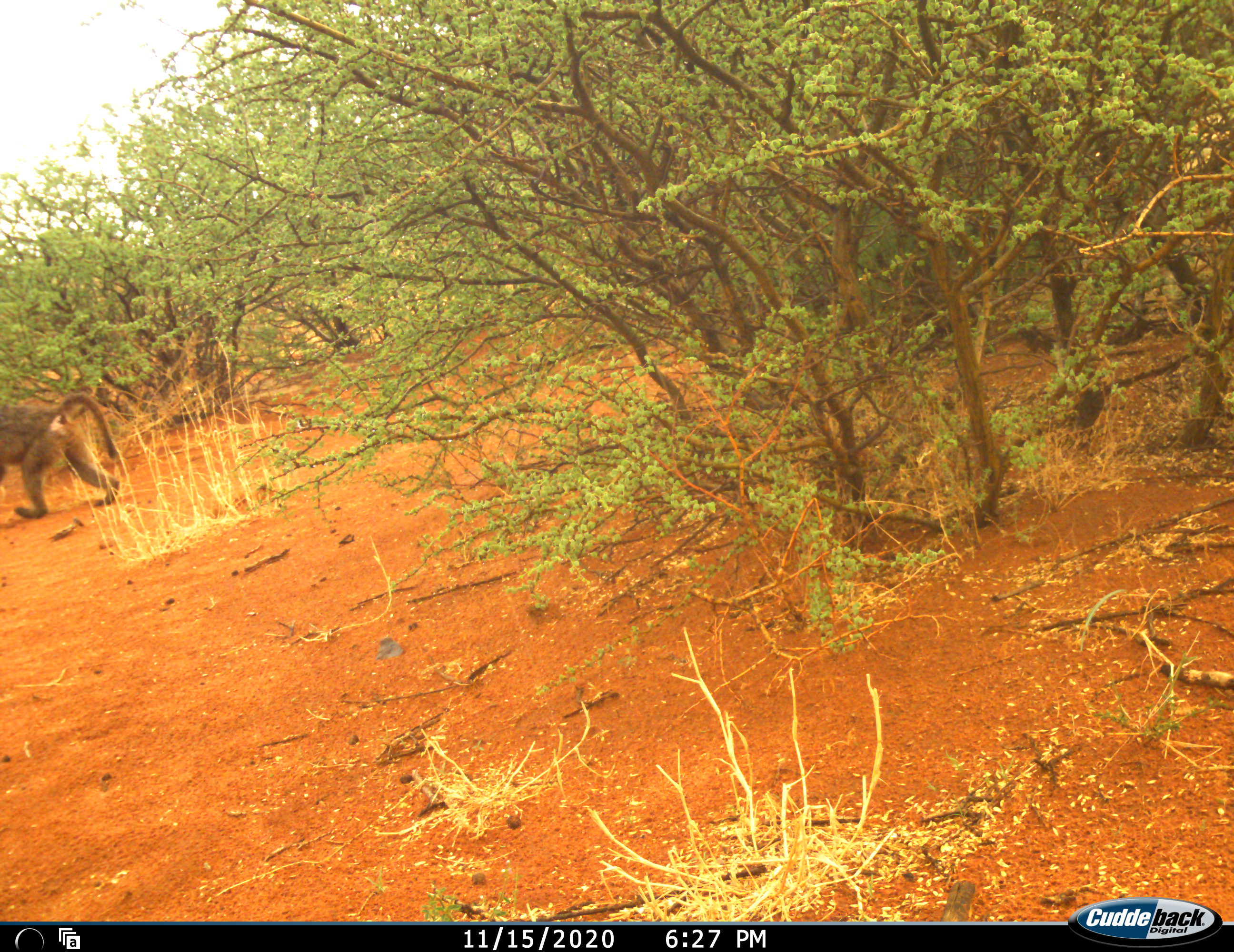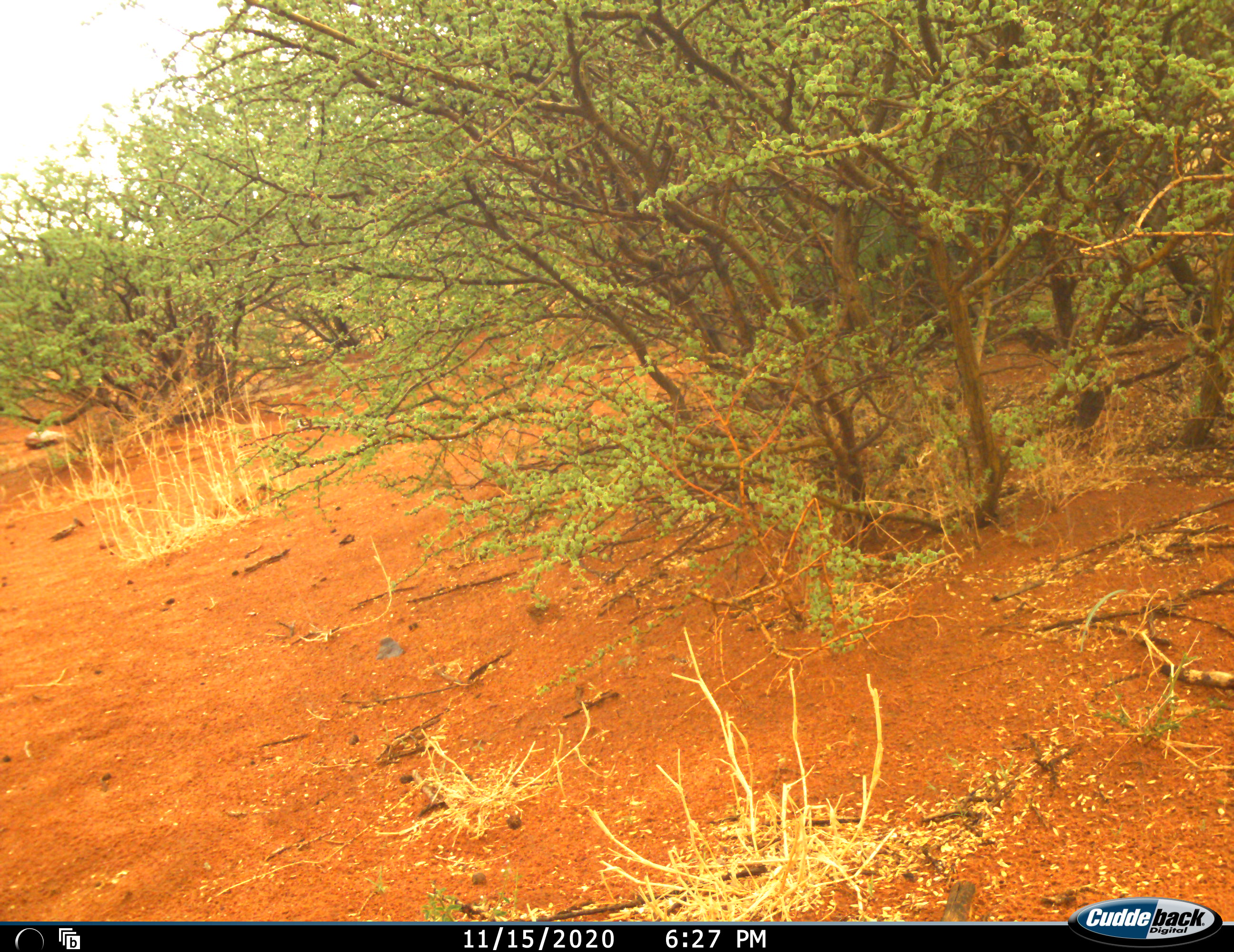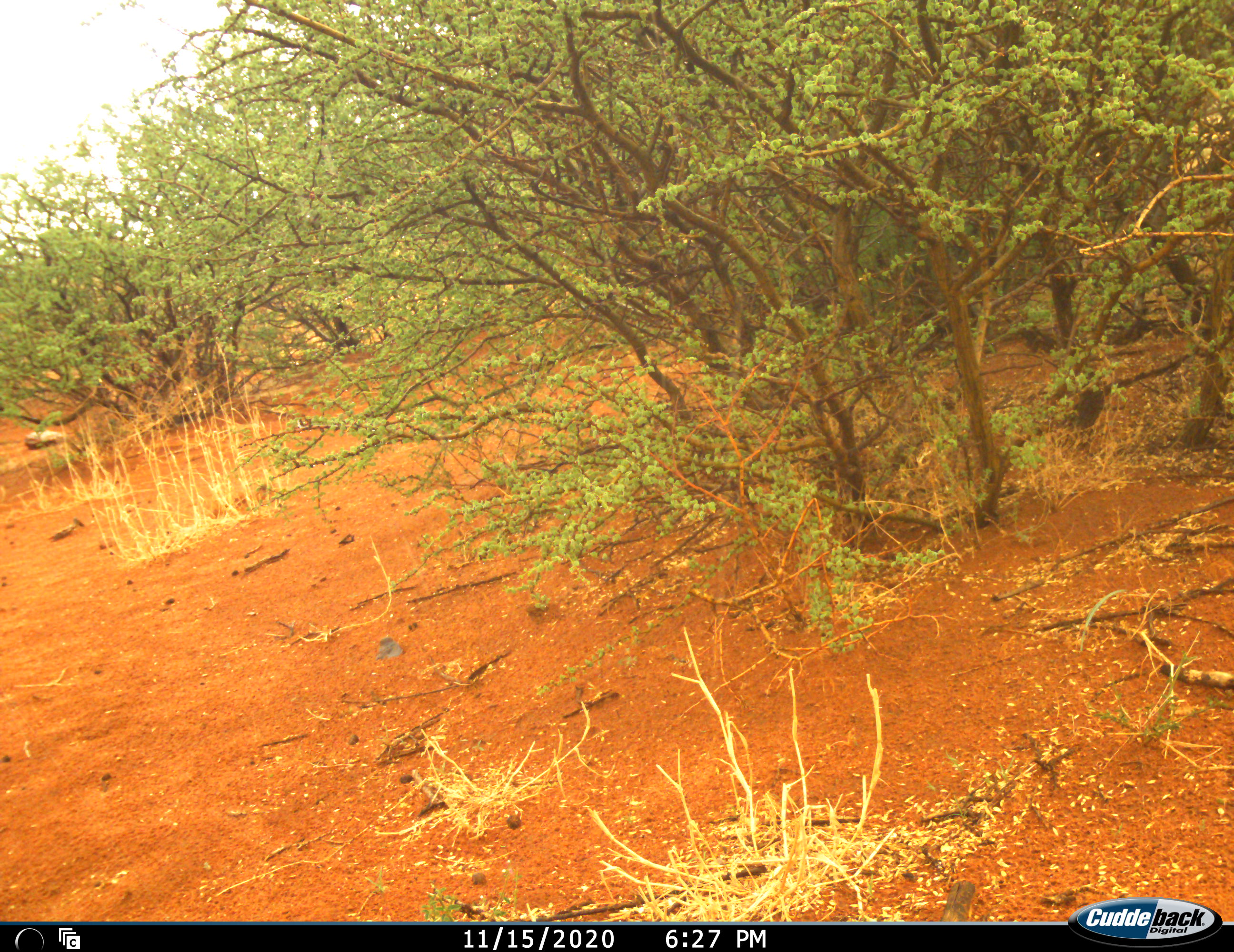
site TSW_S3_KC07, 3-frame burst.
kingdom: Animalia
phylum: Chordata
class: Mammalia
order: Primates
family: Cercopithecidae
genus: Papio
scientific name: Papio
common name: baboon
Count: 1.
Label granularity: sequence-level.